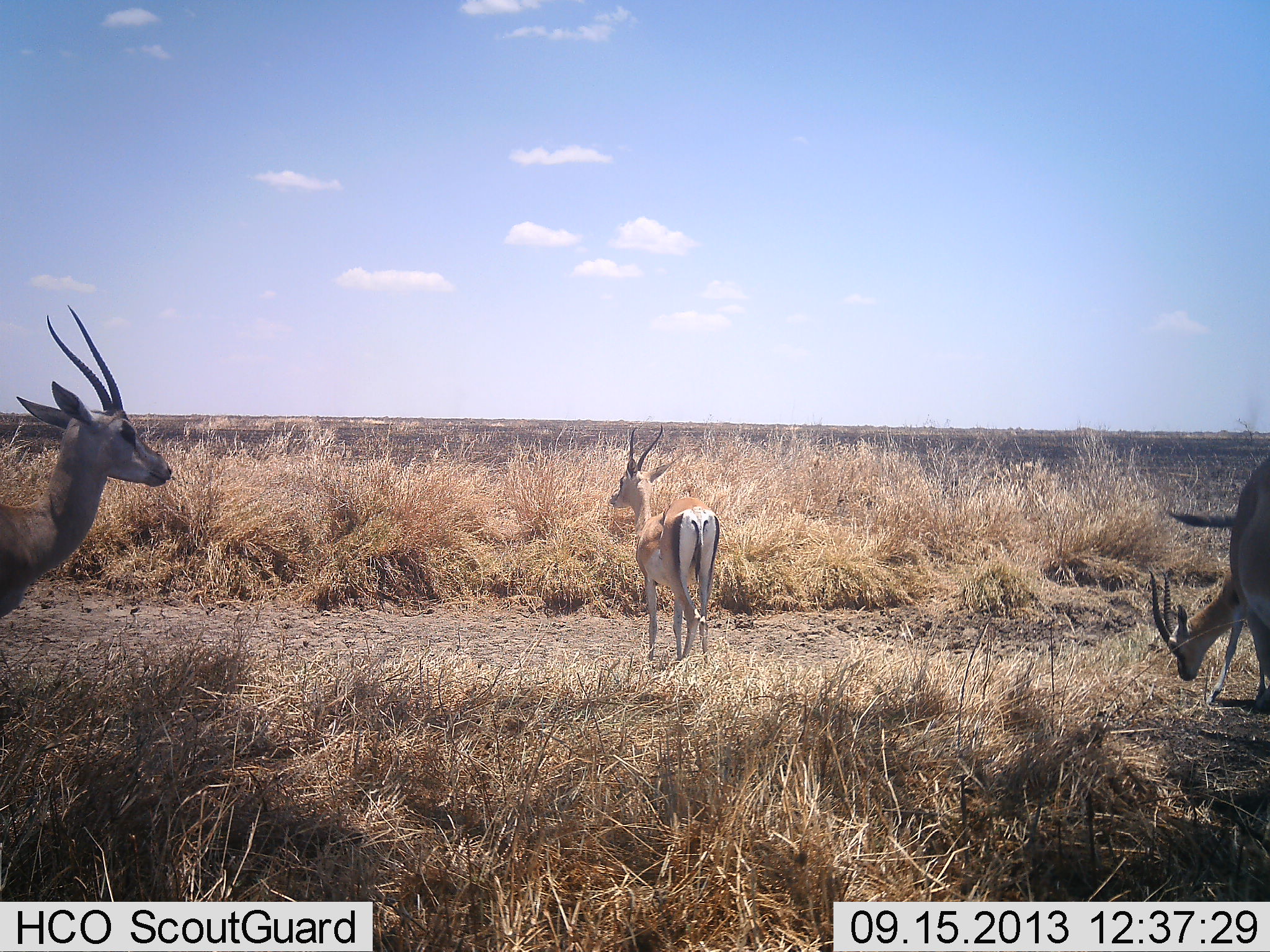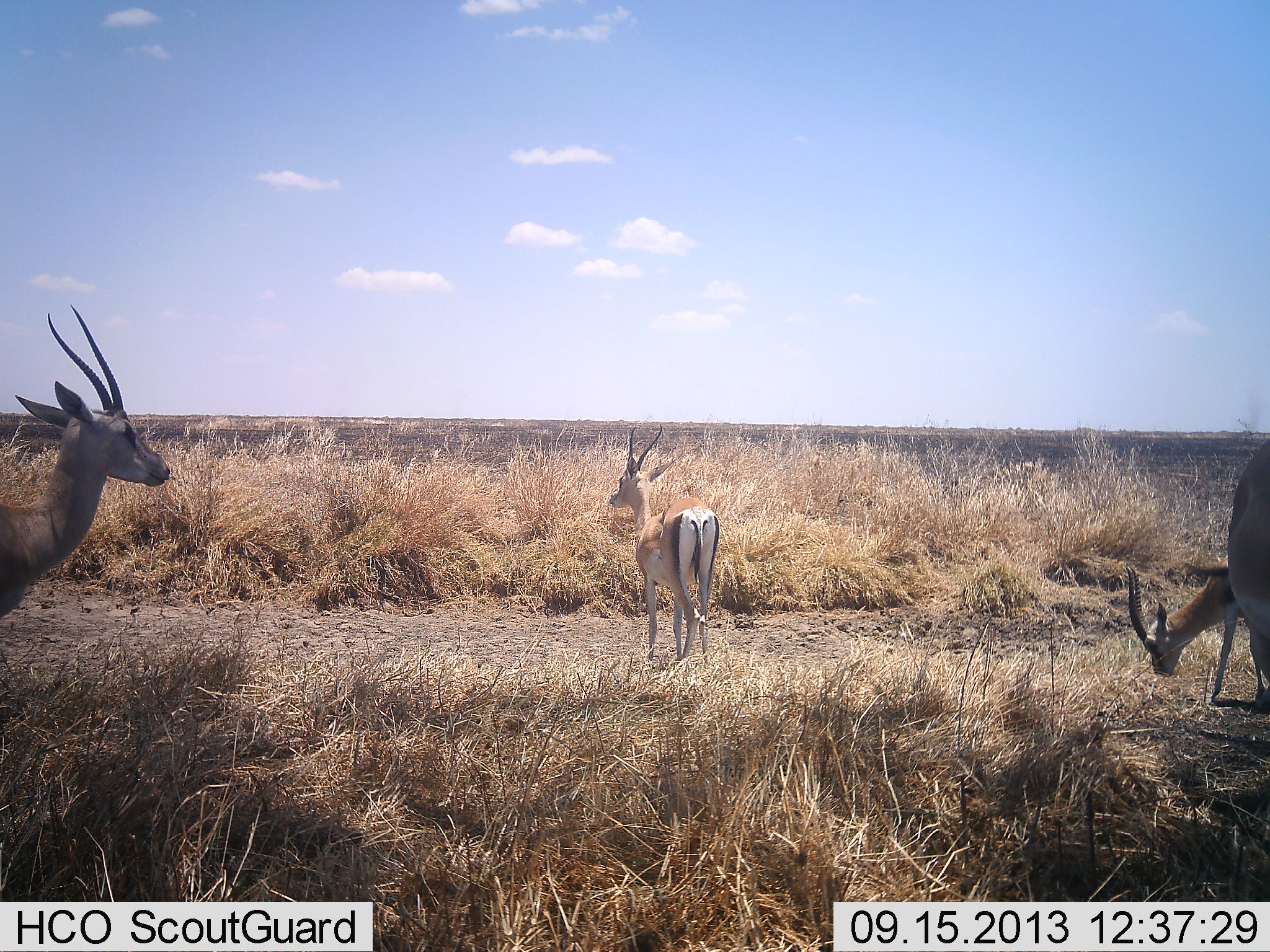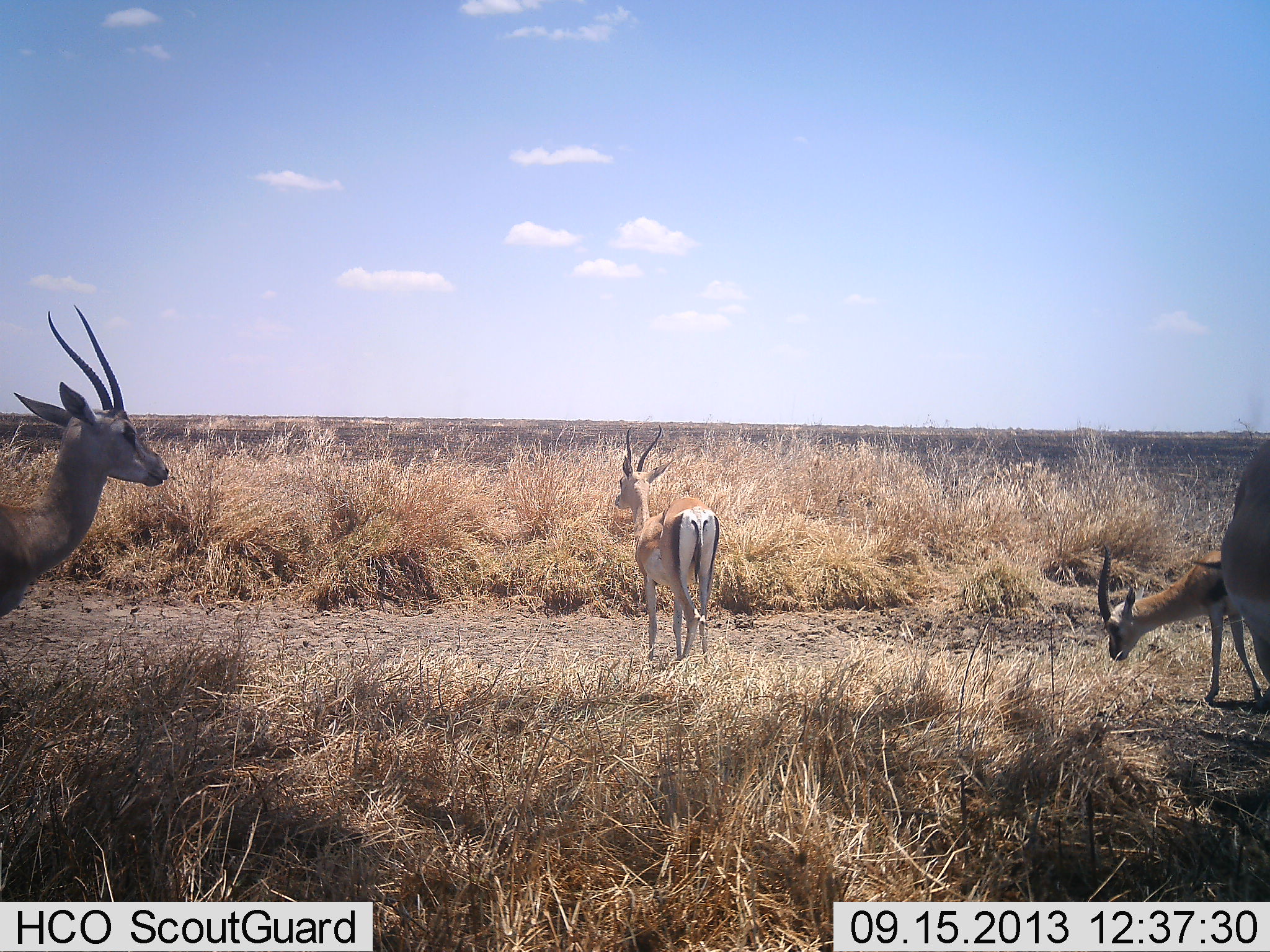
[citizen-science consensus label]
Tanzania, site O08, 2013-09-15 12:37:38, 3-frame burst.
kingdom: Animalia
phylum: Chordata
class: Mammalia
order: Artiodactyla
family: Bovidae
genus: Nanger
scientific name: Nanger granti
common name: grant's gazelle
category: gazellegrants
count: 4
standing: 92%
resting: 0%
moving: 15%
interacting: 0%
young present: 0%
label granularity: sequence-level